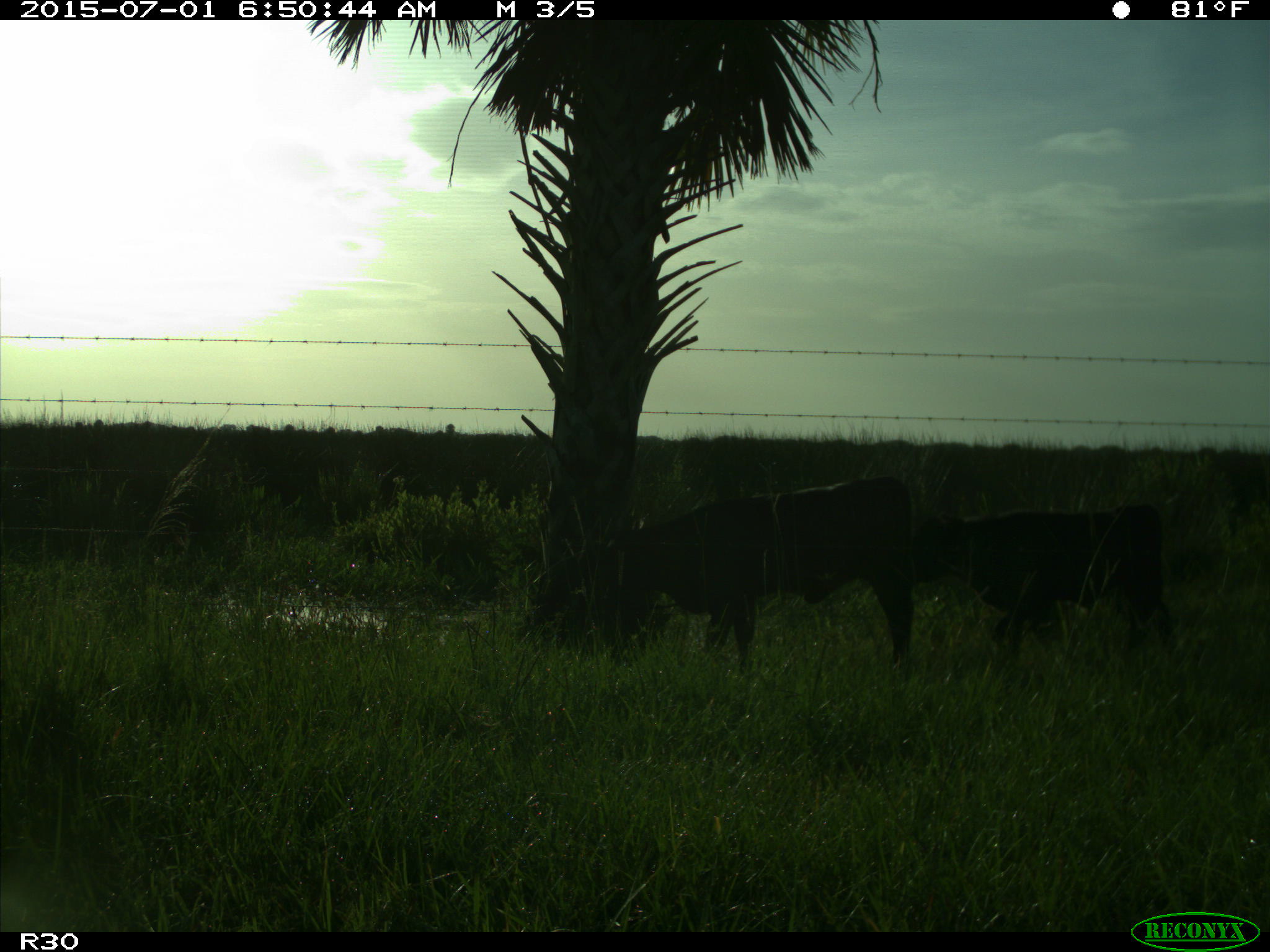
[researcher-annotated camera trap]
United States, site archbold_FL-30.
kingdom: Animalia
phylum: Chordata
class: Mammalia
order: Artiodactyla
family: Bovidae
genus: Bos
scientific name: Bos taurus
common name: domestic cow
Bos taurus (domestic cow).